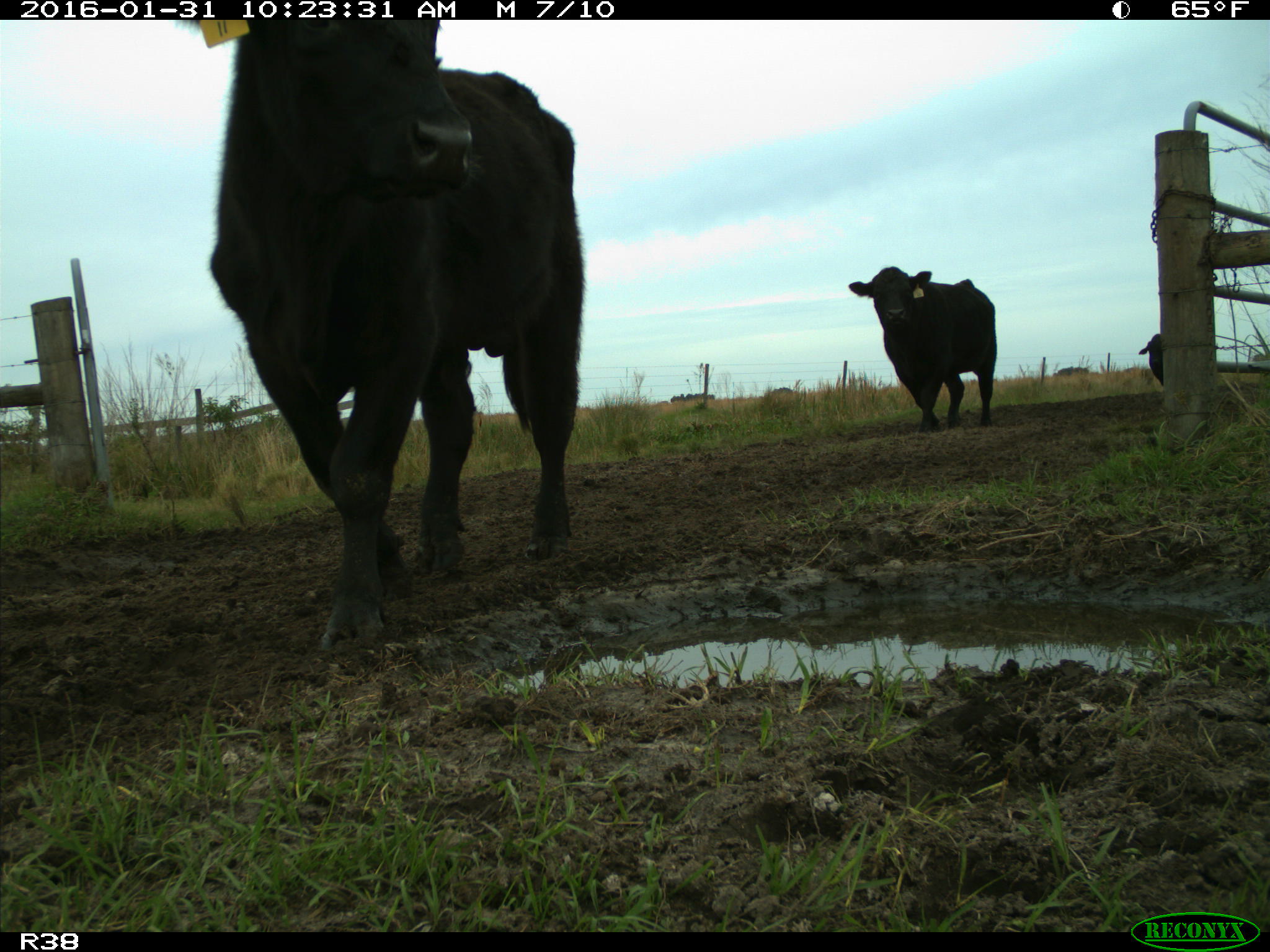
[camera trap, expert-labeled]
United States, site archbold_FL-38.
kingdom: Animalia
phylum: Chordata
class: Mammalia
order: Artiodactyla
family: Bovidae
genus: Bos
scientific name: Bos taurus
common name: domestic cow